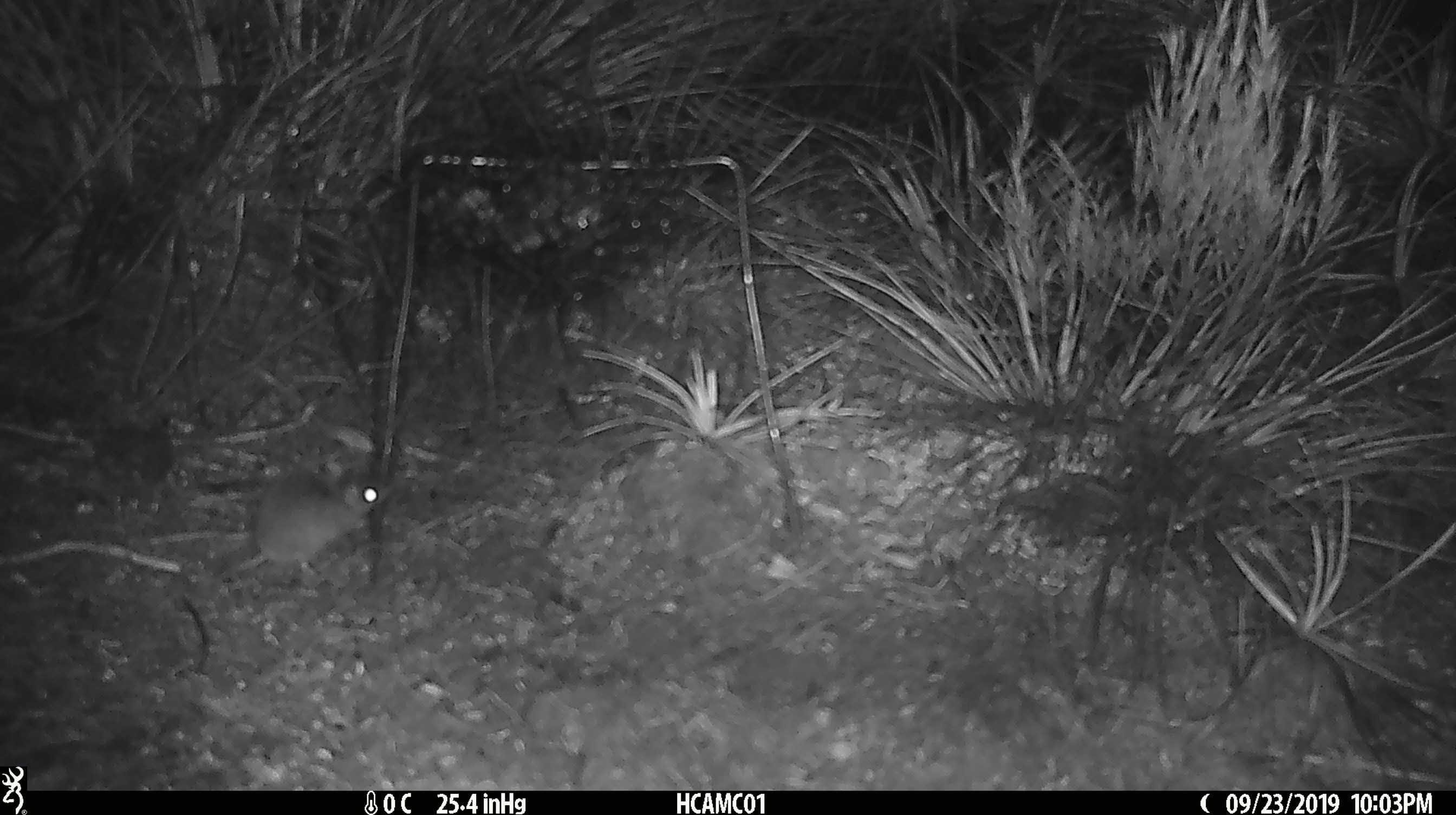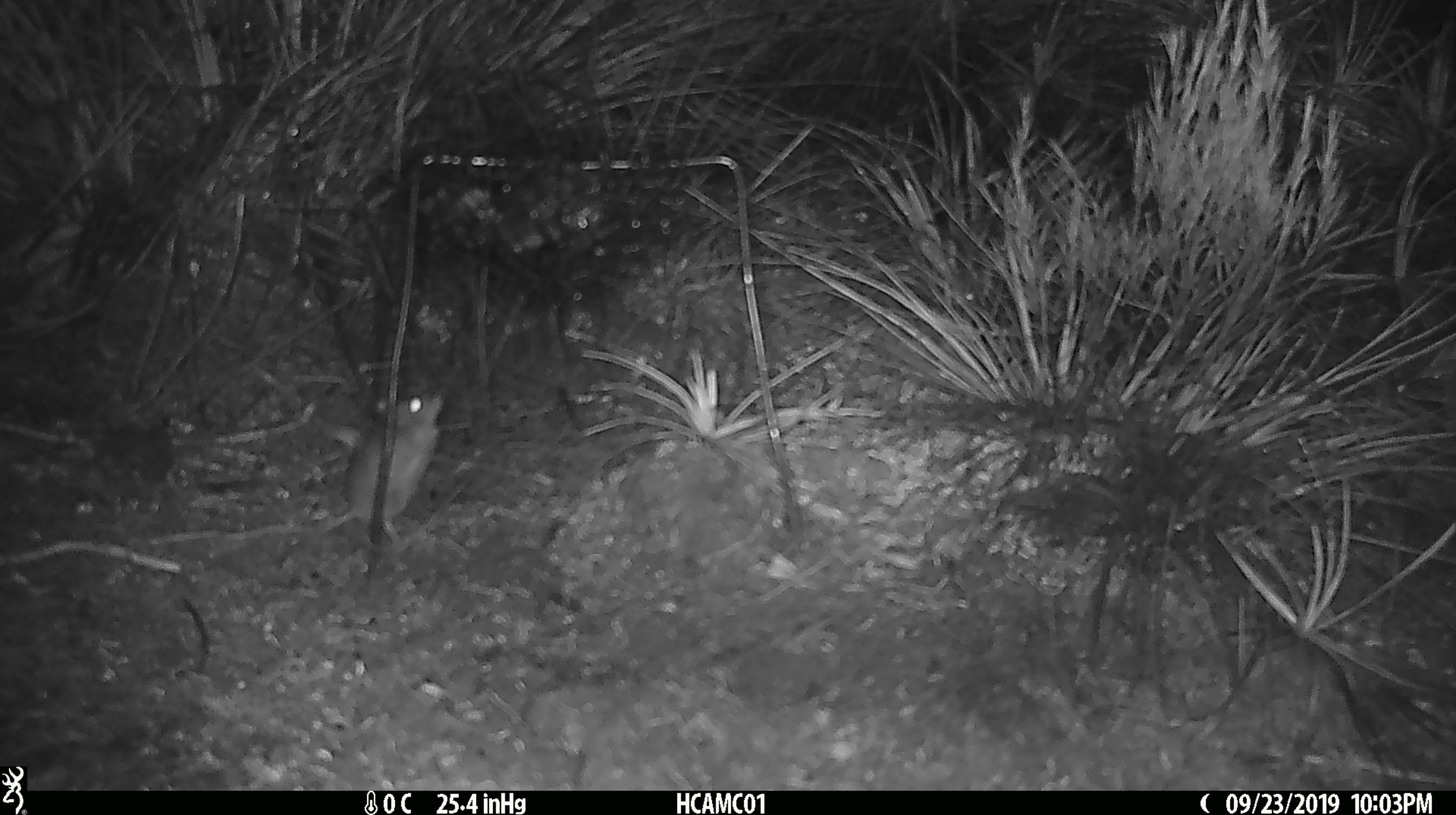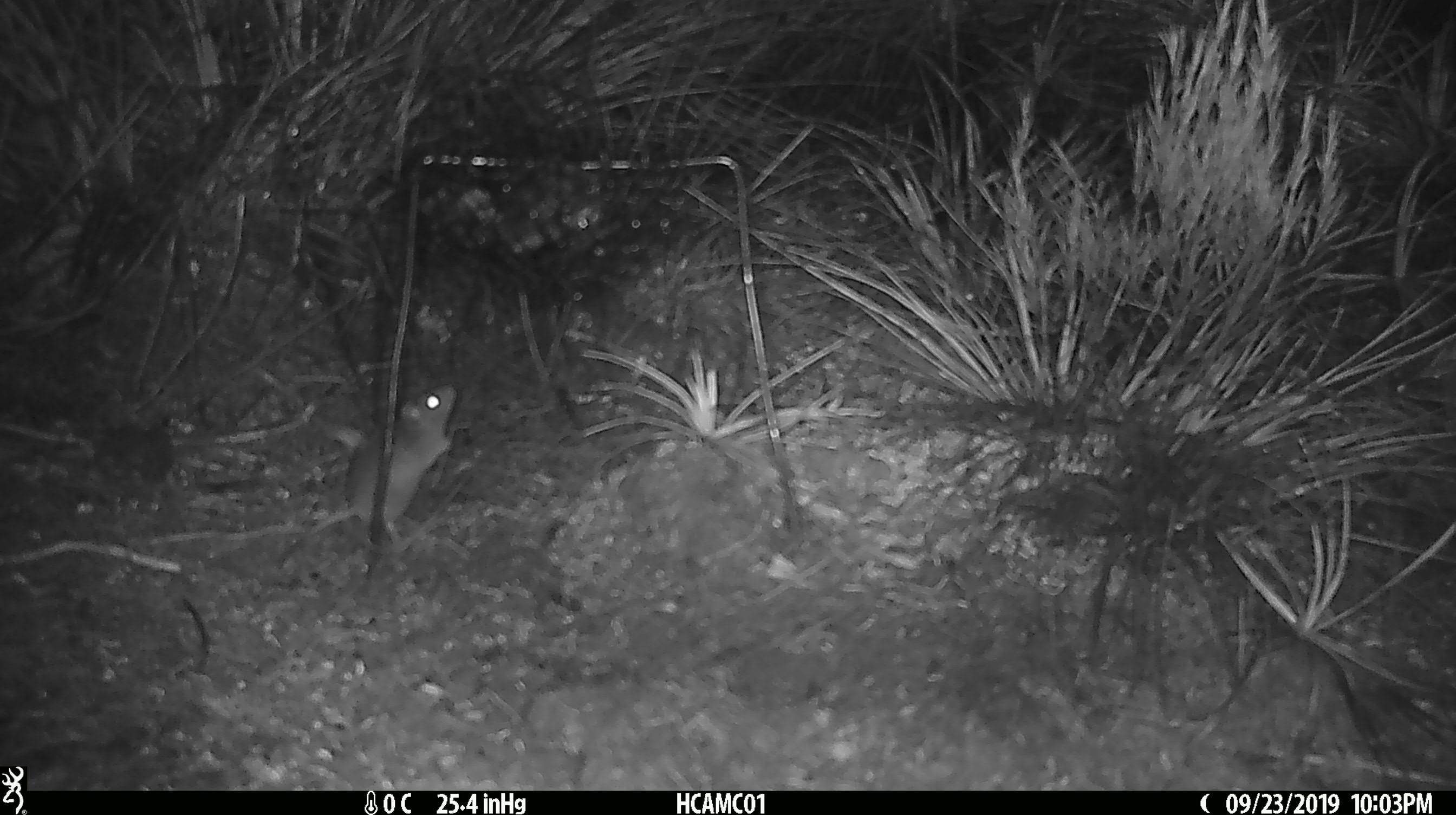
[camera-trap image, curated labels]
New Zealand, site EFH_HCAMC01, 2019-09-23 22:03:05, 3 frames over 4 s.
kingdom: Animalia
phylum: Chordata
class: Mammalia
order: Rodentia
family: Muridae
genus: Mus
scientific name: Mus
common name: mouse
Mouse (Mus).